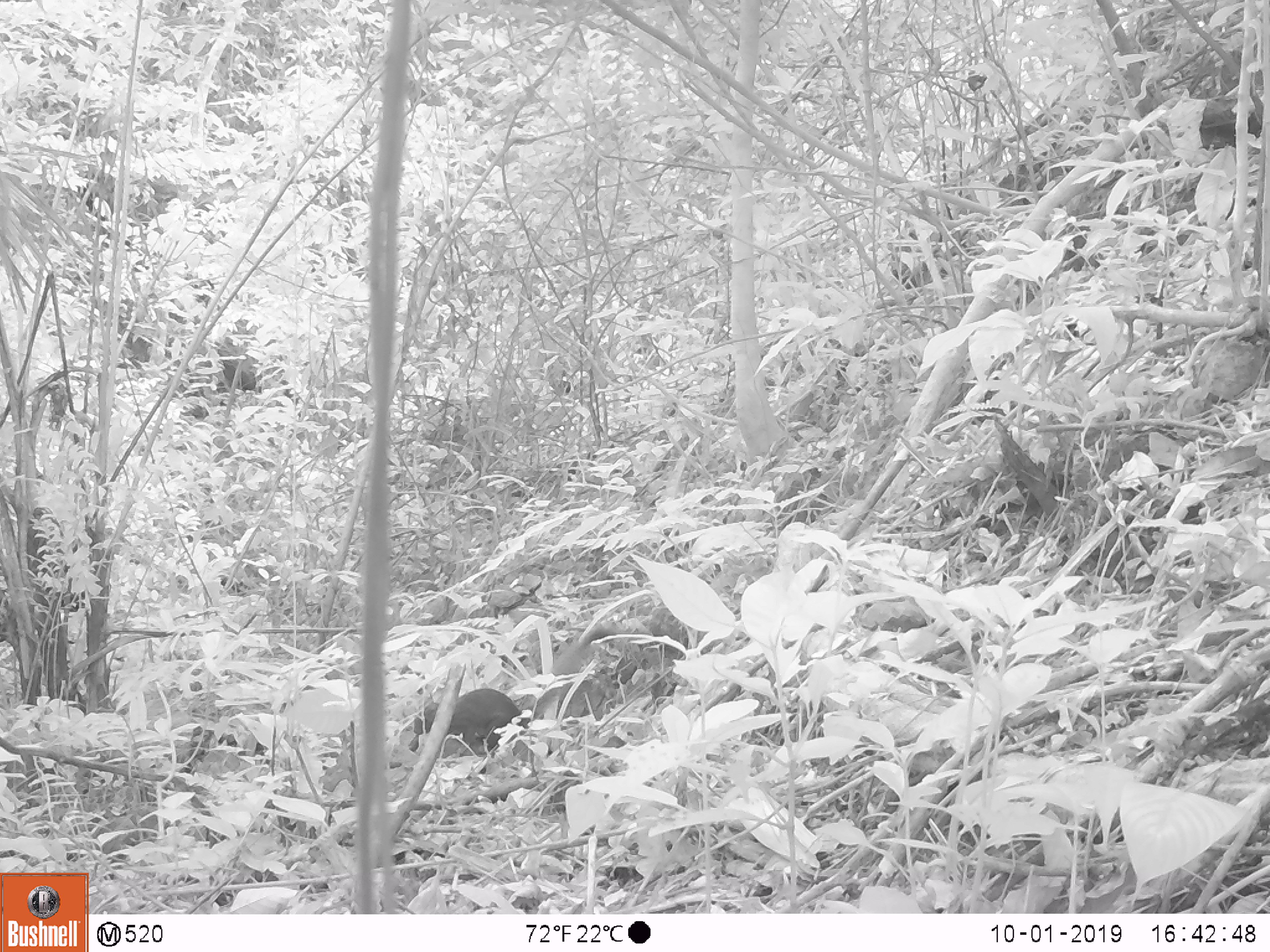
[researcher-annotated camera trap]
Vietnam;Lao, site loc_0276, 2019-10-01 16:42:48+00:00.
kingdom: Animalia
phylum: Chordata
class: Mammalia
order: Rodentia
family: Sciuridae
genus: Callosciurus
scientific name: Callosciurus erythraeus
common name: pallas's squirrel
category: pallass squirrel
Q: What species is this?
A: Pallass squirrel (pallas's squirrel) (Callosciurus erythraeus).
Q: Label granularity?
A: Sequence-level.